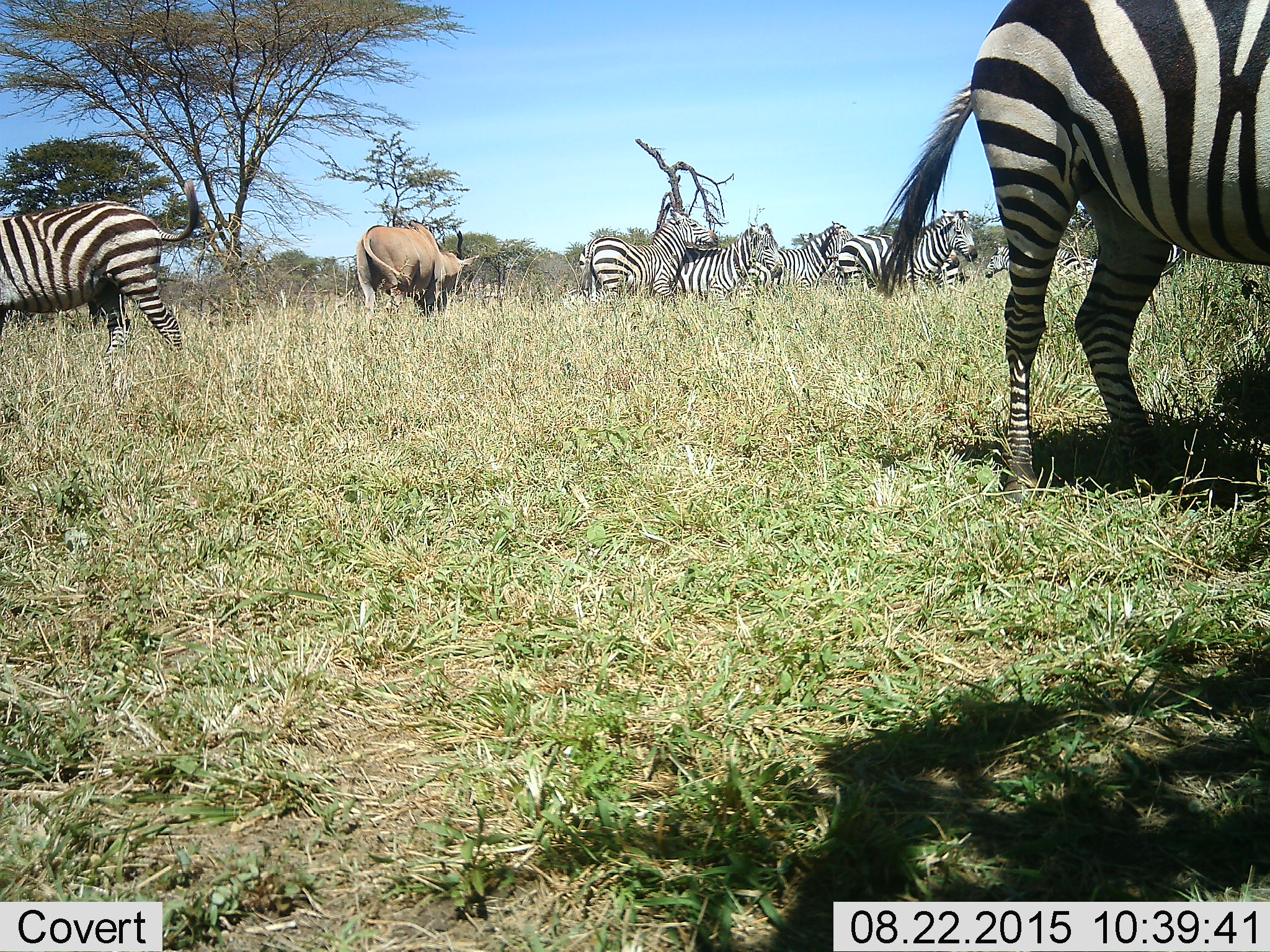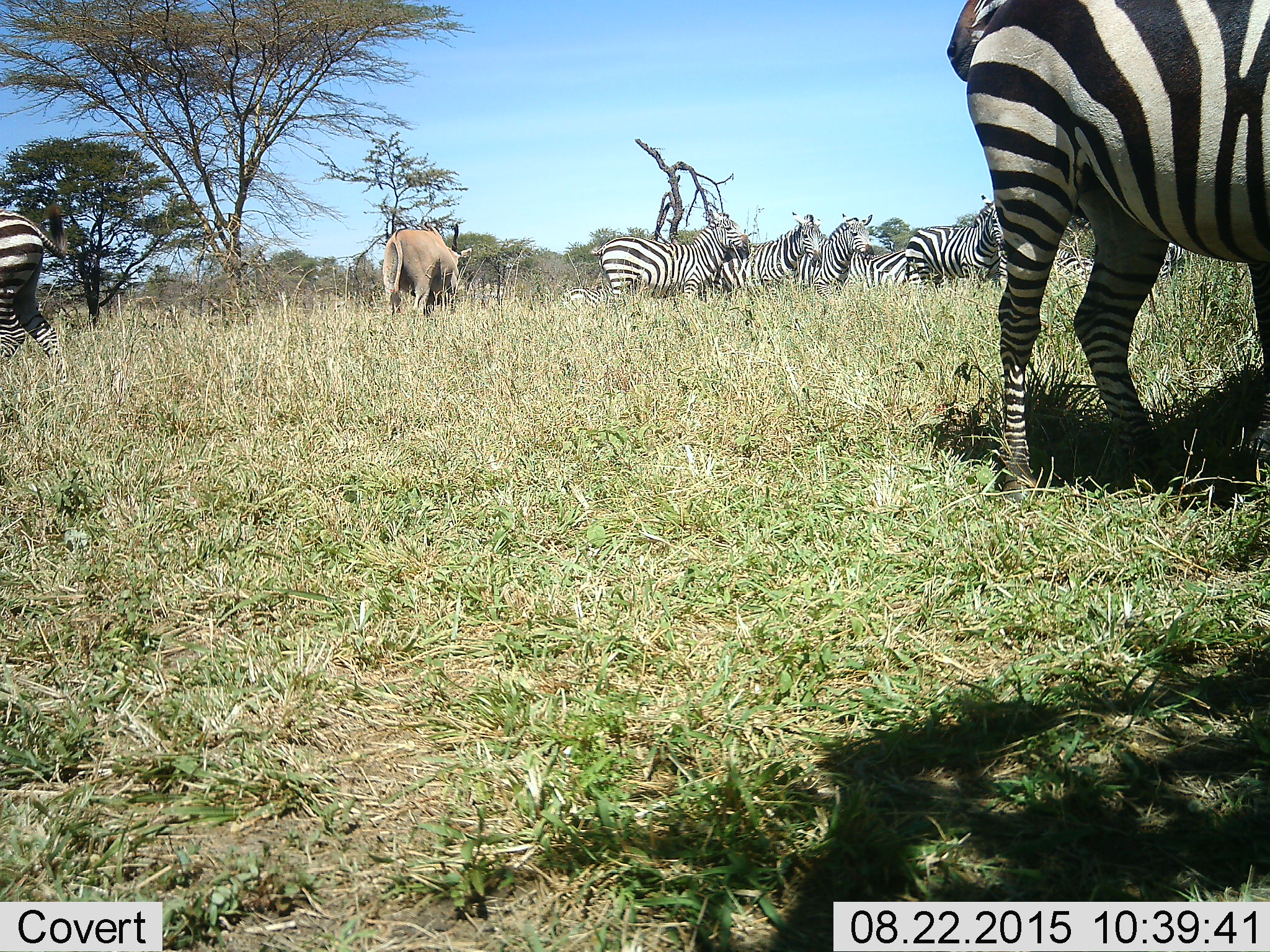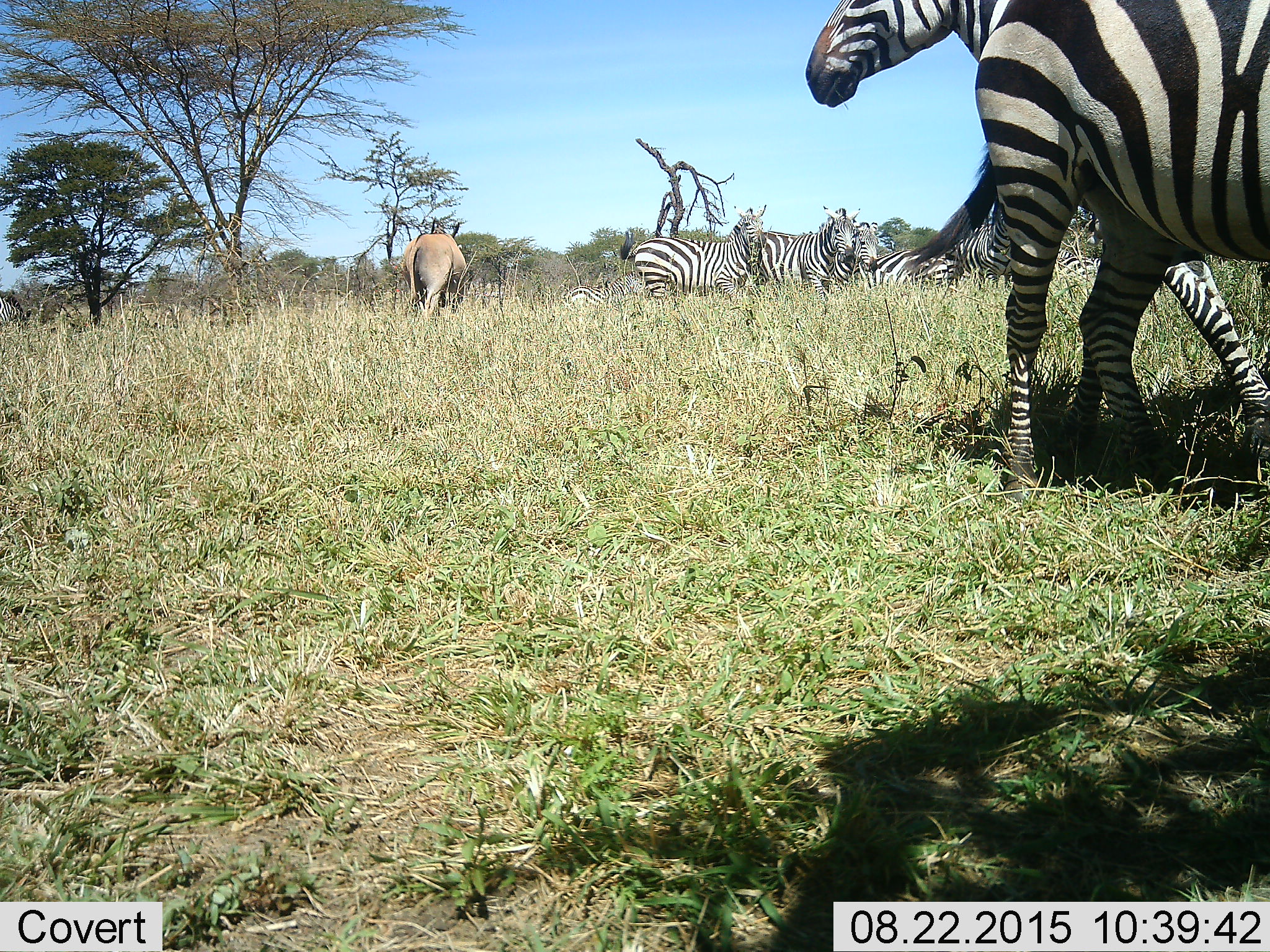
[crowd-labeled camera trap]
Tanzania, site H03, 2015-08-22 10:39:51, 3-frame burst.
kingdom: Animalia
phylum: Chordata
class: Mammalia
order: Artiodactyla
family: Bovidae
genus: Tragelaphus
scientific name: Tragelaphus oryx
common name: eland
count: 1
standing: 25%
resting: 0%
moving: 50%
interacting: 0%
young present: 0%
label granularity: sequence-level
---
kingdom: Animalia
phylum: Chordata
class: Mammalia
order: Perissodactyla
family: Equidae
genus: Equus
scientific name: Equus quagga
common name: plains zebra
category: zebra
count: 10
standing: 60%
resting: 0%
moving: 70%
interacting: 30%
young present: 0%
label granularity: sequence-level